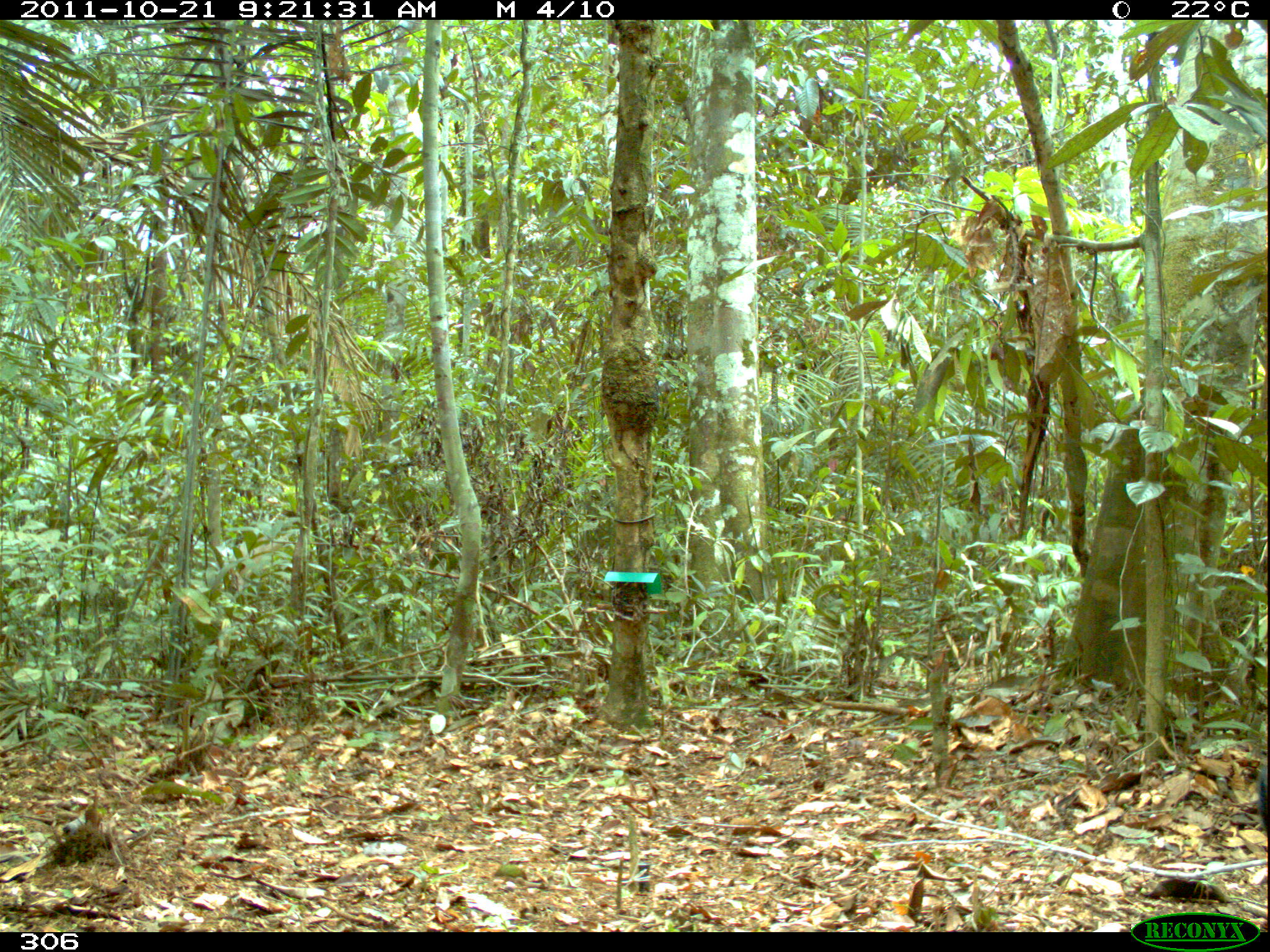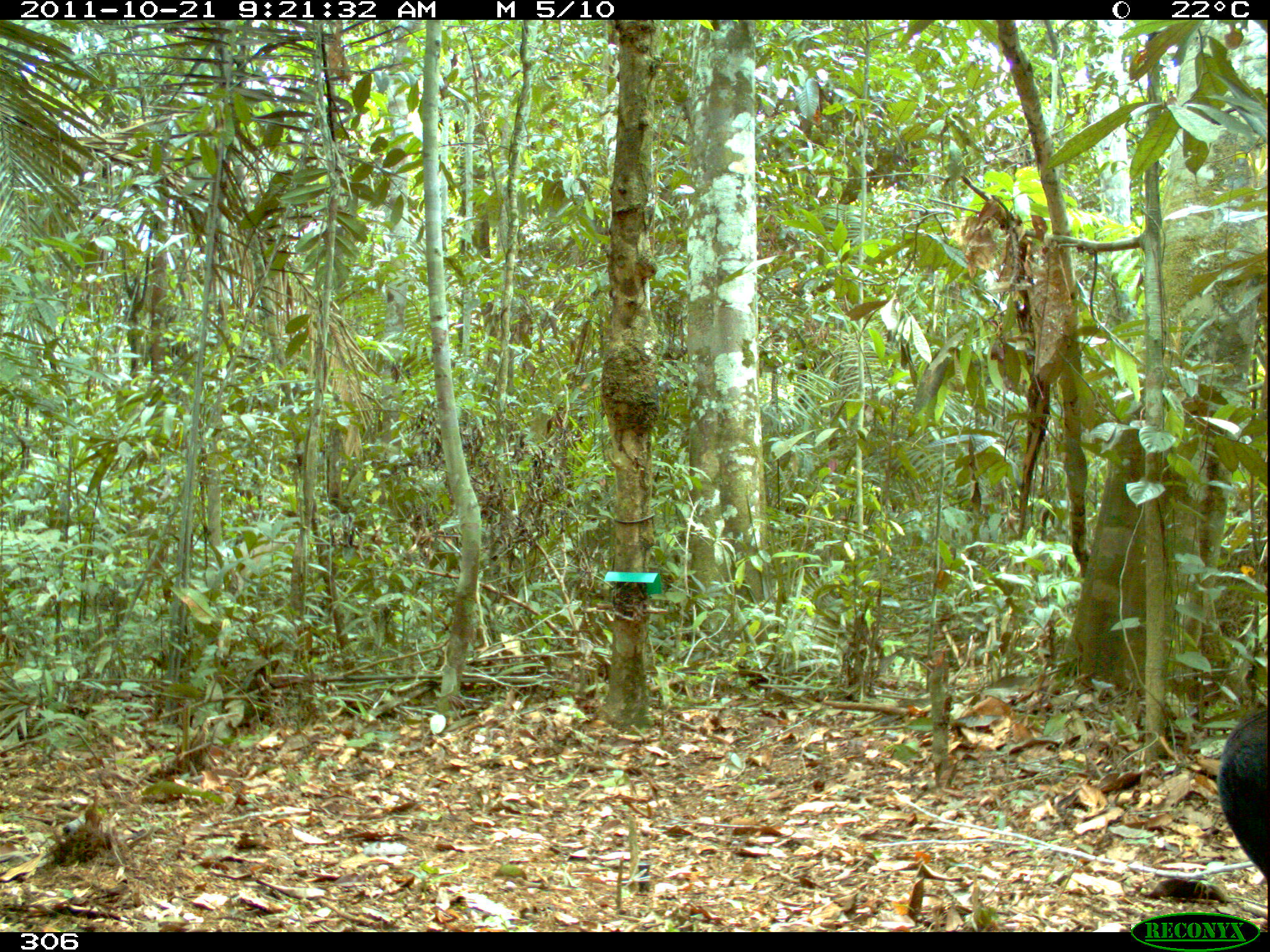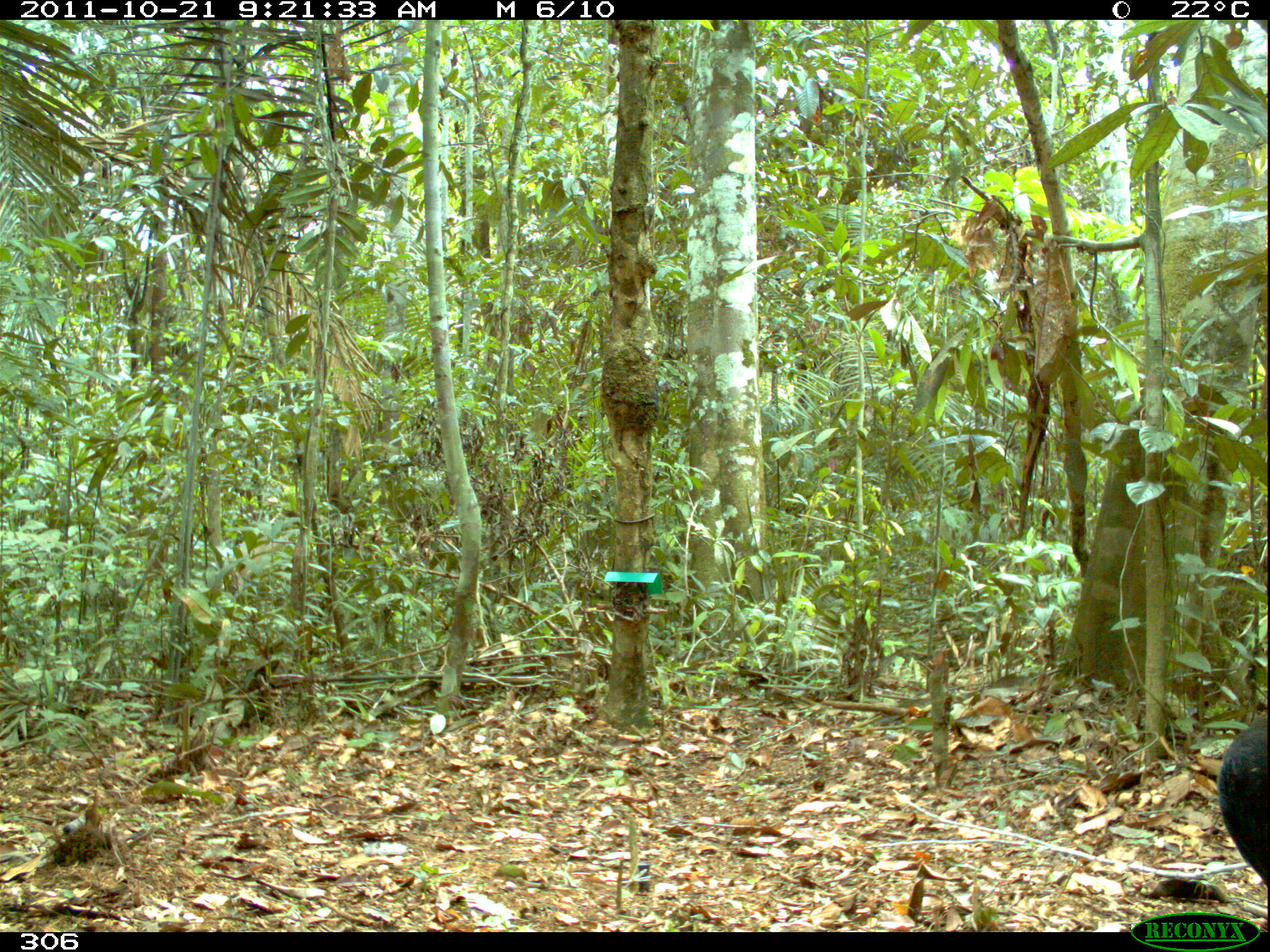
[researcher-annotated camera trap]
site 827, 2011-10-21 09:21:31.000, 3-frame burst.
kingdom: Animalia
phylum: Chordata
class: Aves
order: Gruiformes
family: Psophiidae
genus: Psophia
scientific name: Psophia leucoptera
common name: pale-winged trumpeter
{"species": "Psophia leucoptera (pale-winged trumpeter)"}